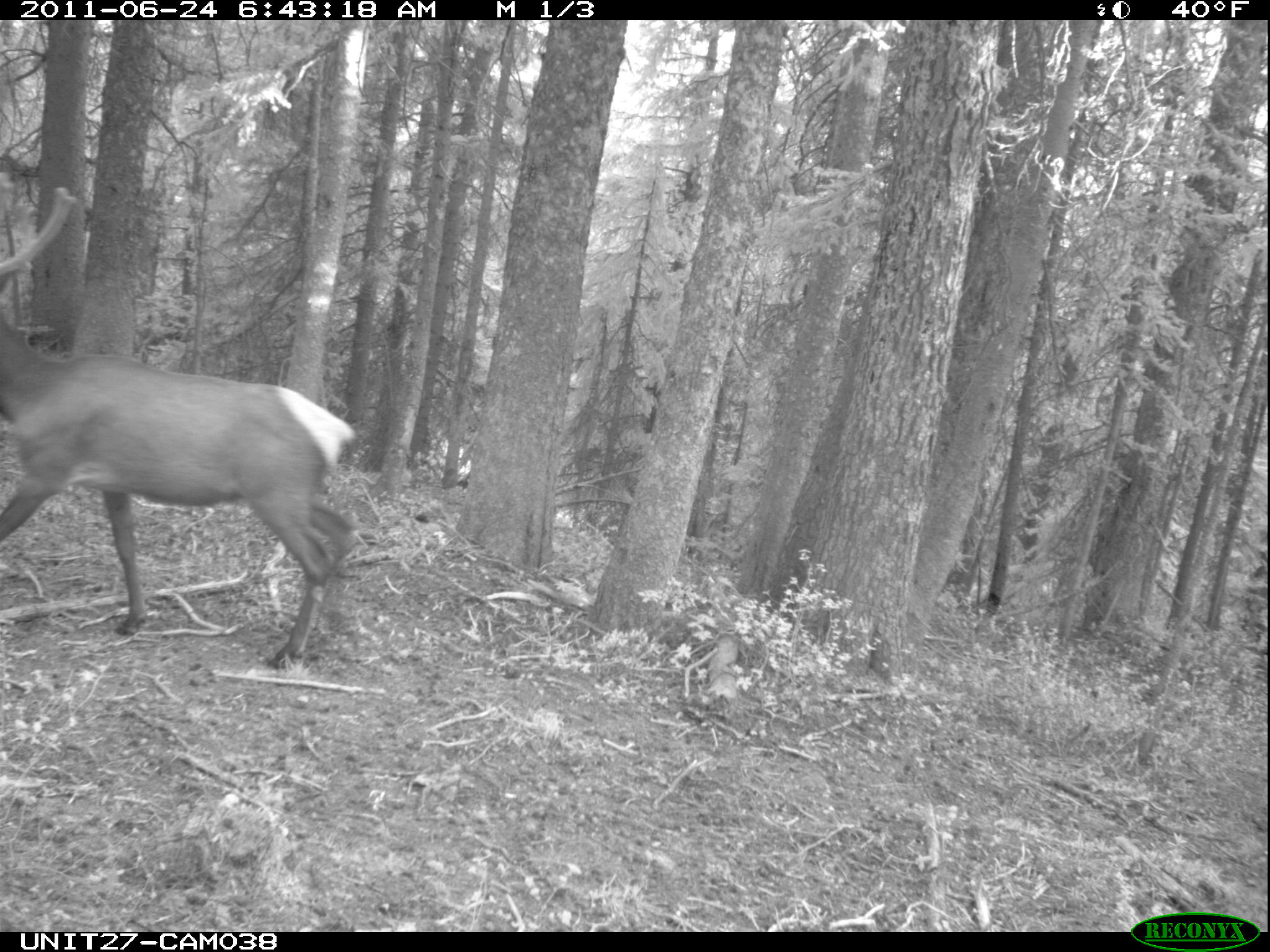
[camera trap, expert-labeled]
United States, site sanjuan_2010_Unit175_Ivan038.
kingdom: Animalia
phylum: Chordata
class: Mammalia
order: Artiodactyla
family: Cervidae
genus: Cervus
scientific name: Cervus elaphus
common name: red deer